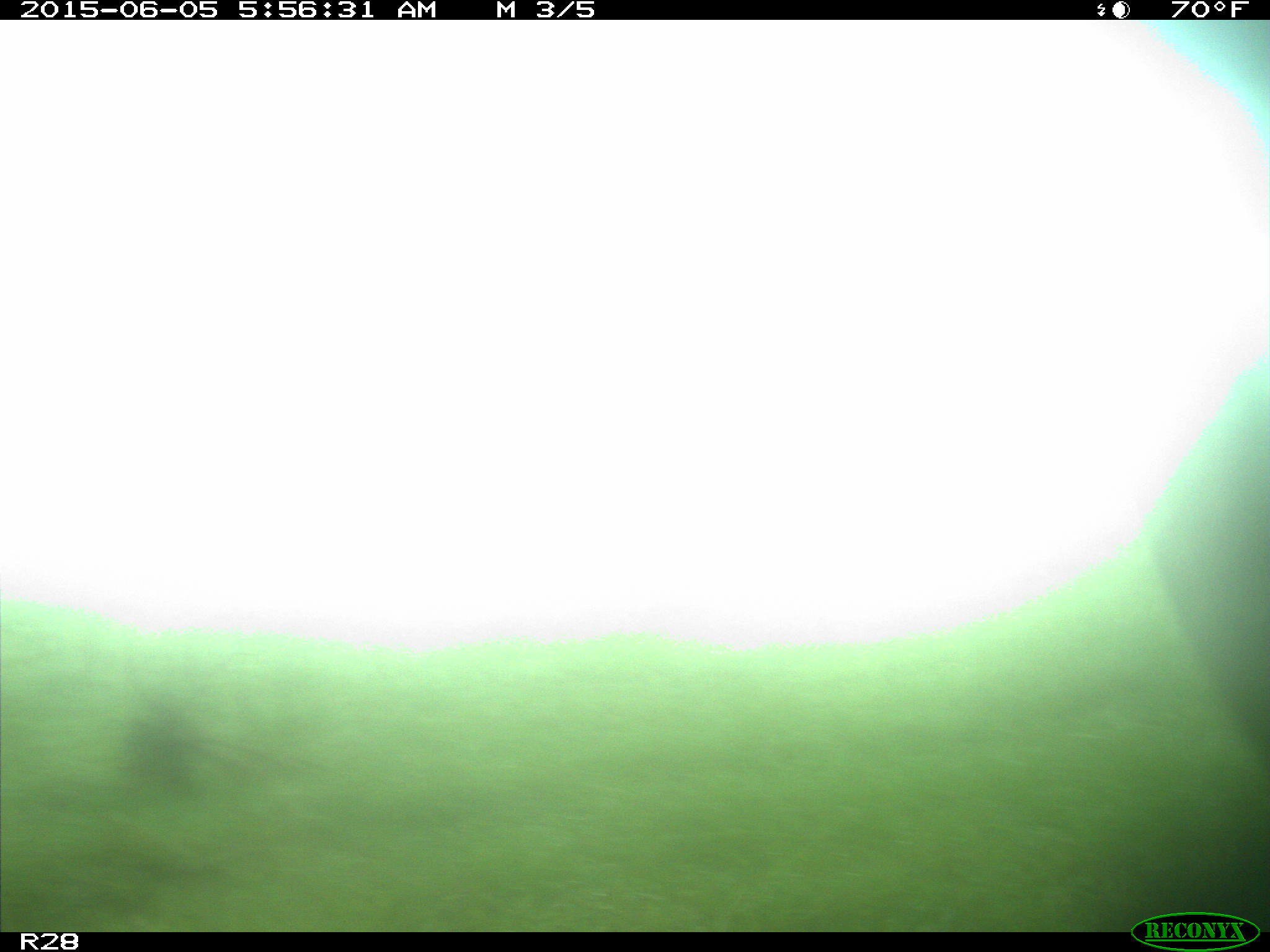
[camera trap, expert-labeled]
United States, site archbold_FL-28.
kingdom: Animalia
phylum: Chordata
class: Mammalia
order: Artiodactyla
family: Bovidae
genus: Bos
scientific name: Bos taurus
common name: domestic cow